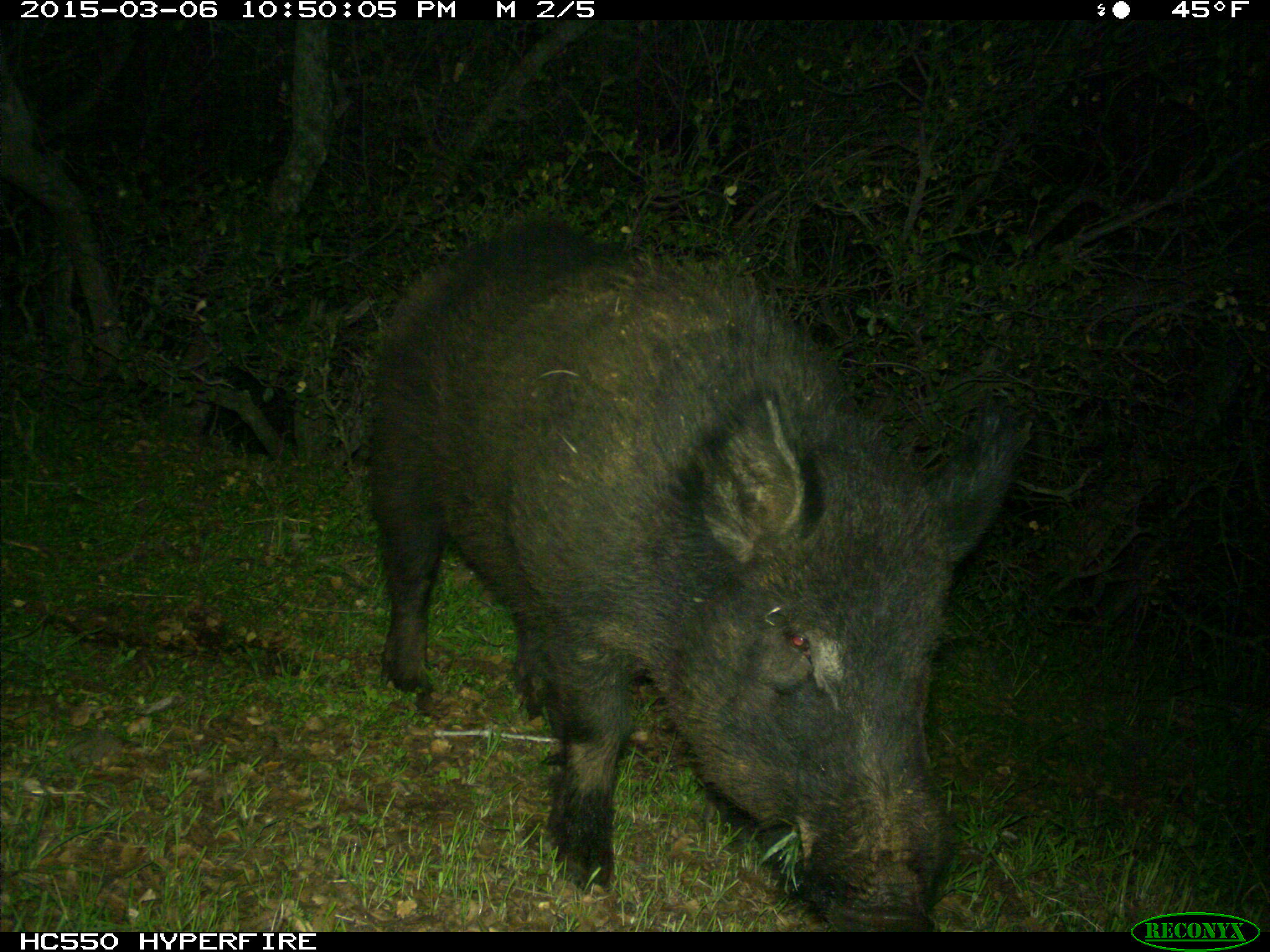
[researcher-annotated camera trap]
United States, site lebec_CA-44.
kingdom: Animalia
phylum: Chordata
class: Mammalia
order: Artiodactyla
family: Suidae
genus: Sus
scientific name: Sus scrofa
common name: wild boar